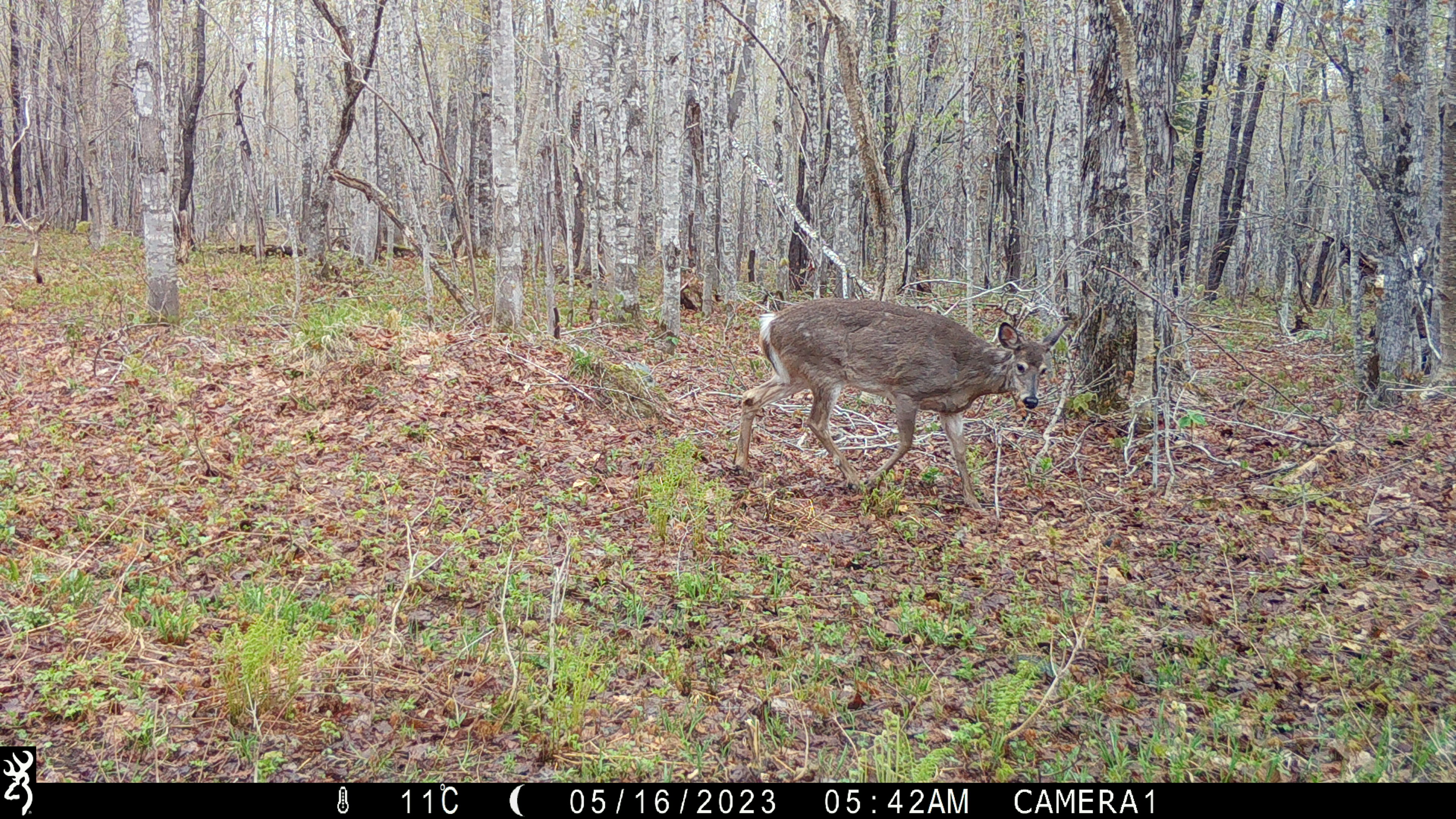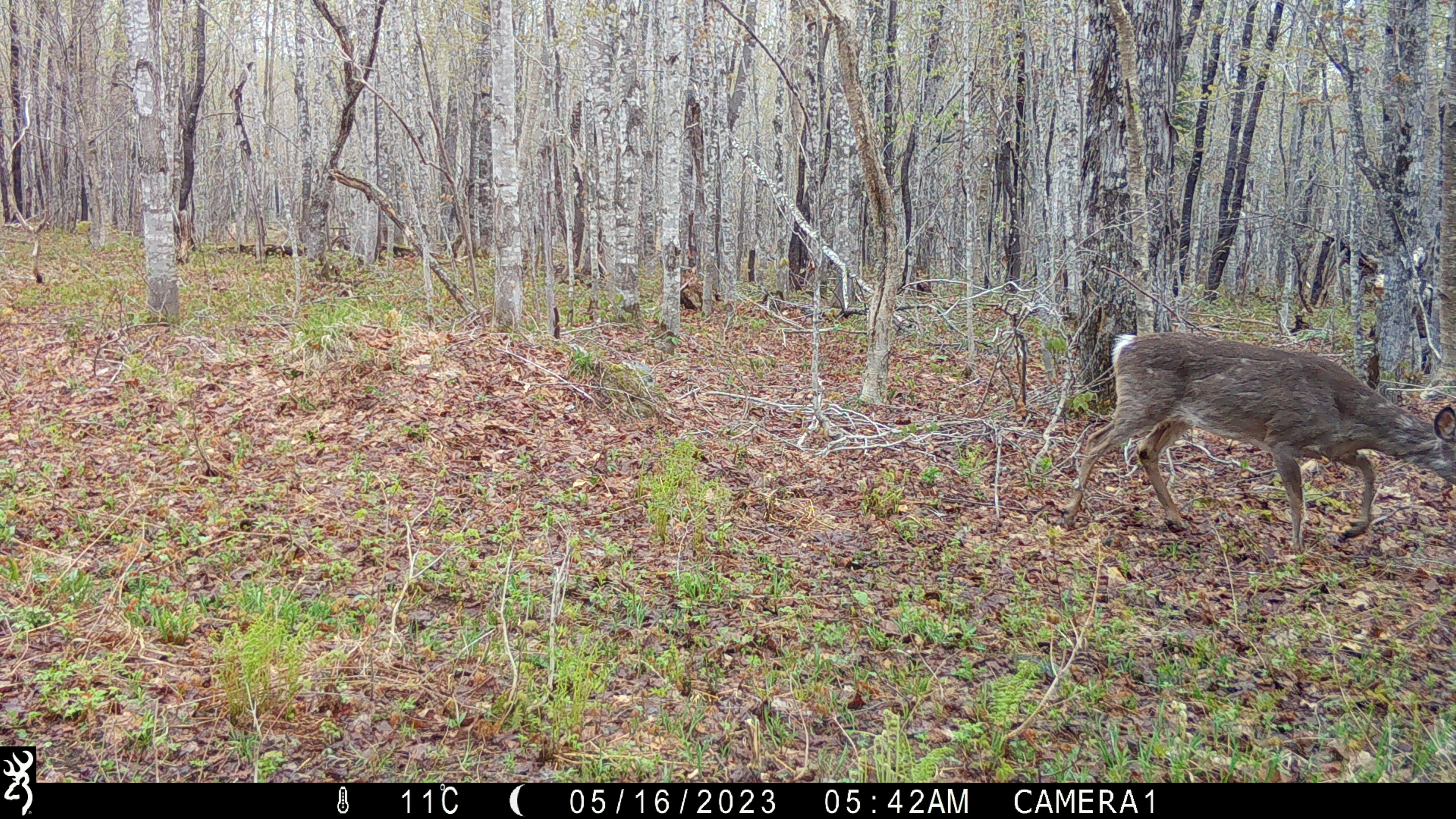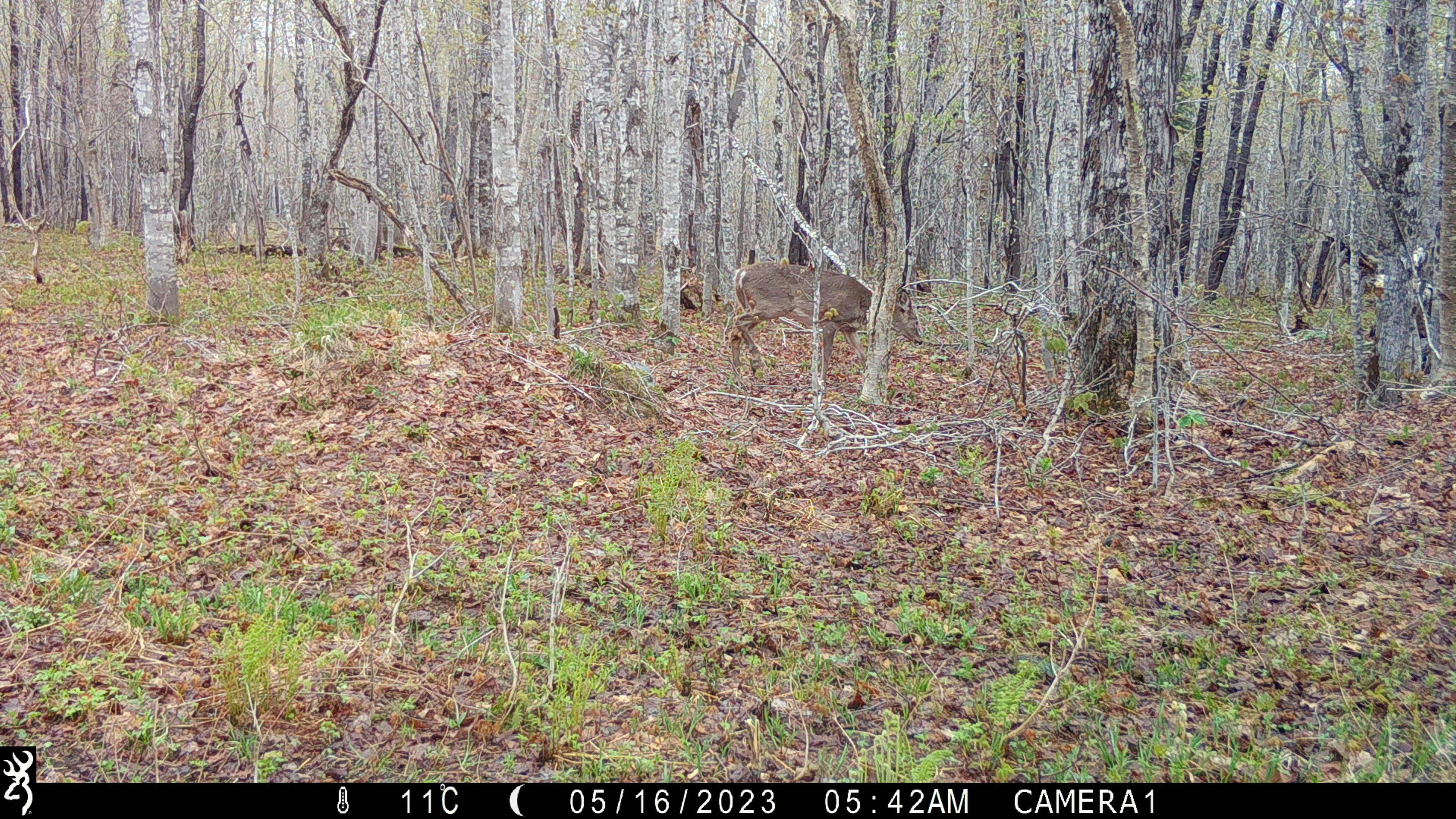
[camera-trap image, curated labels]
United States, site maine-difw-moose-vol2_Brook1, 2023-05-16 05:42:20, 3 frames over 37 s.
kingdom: Animalia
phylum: Chordata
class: Mammalia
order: Artiodactyla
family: Cervidae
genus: Odocoileus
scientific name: Odocoileus virginianus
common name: white-tailed deer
White-tailed deer (Odocoileus virginianus).